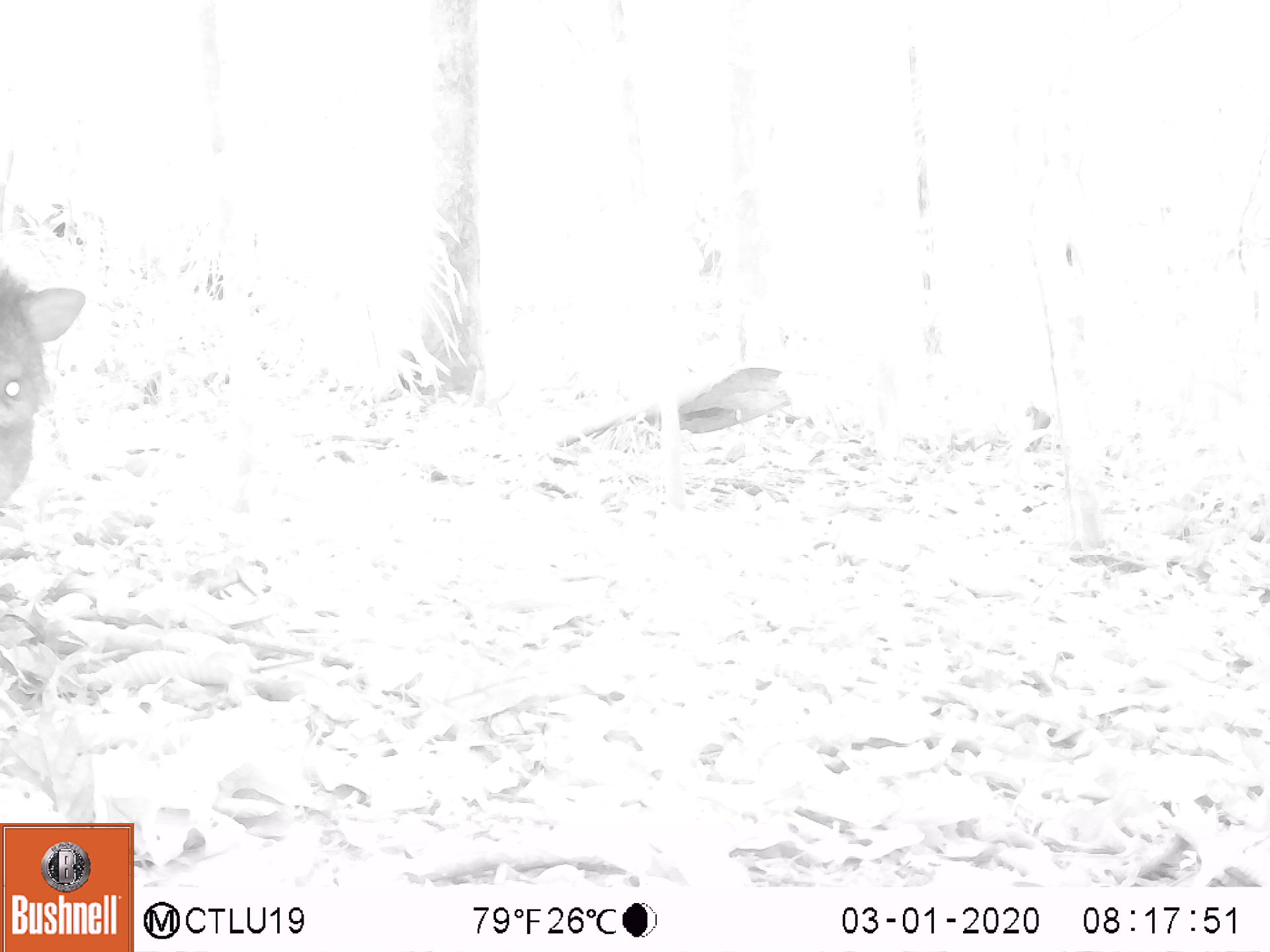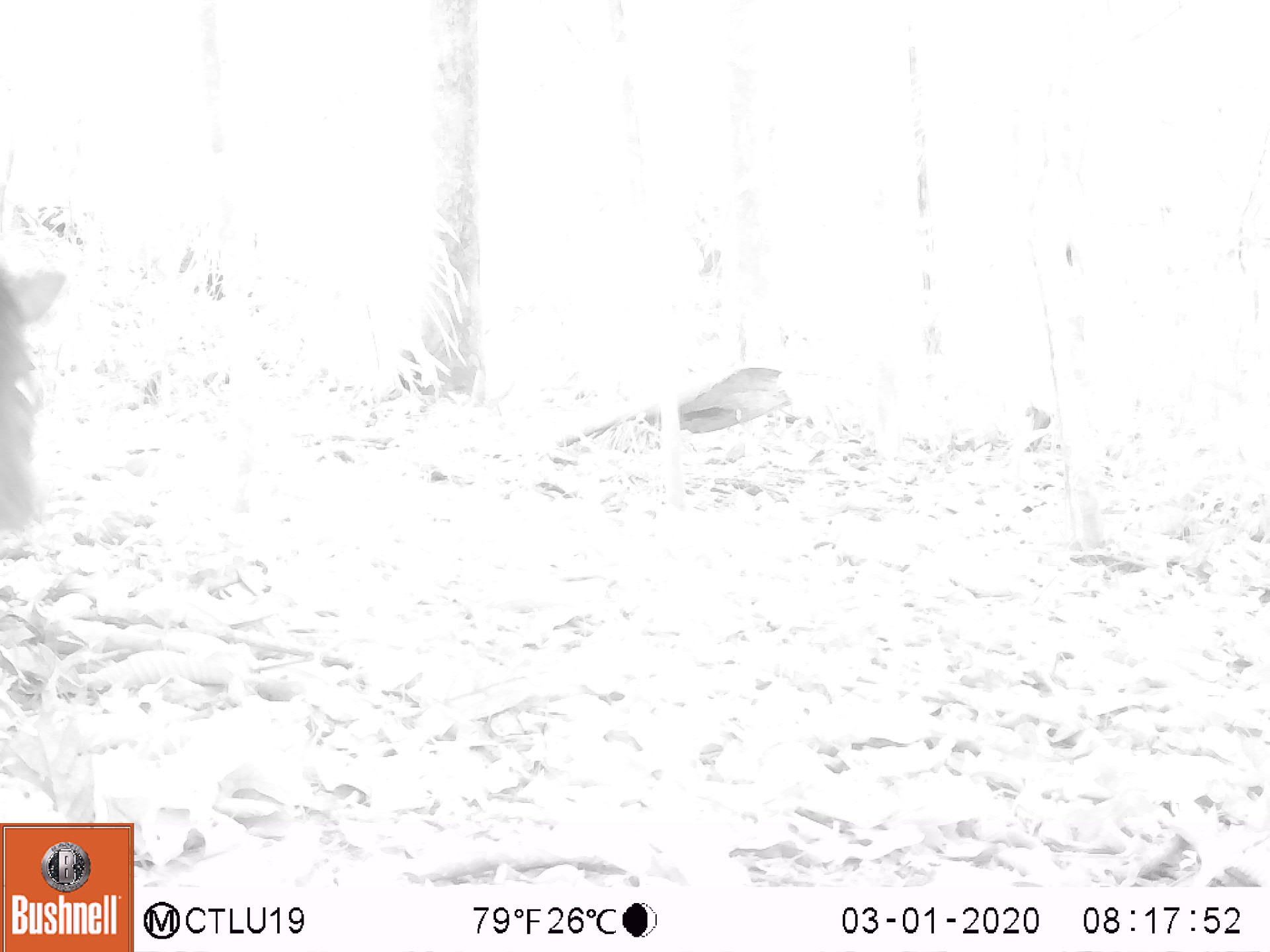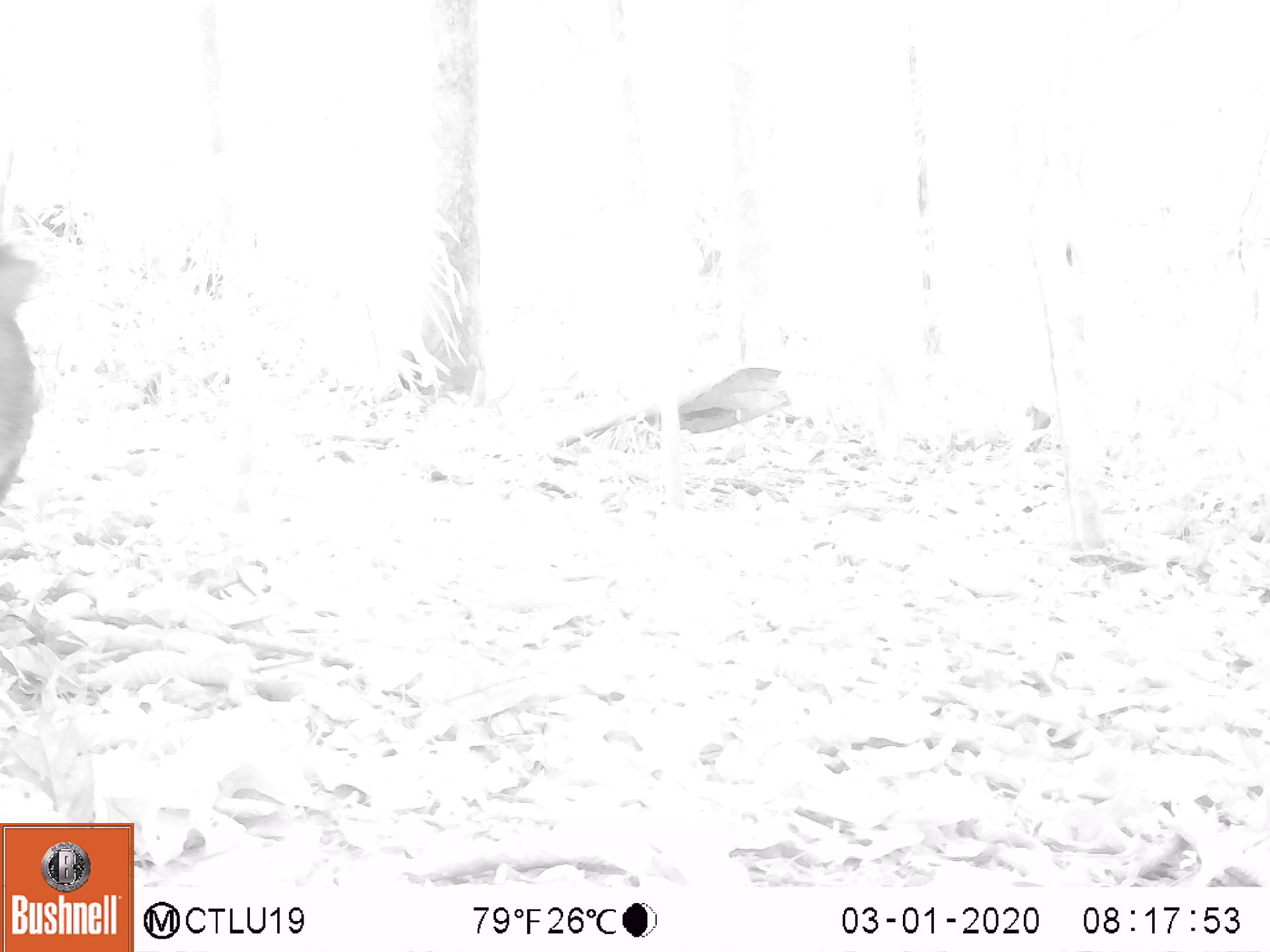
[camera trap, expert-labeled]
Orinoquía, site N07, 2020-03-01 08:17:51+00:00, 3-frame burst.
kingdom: Animalia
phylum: Chordata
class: Mammalia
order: Artiodactyla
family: Tayassuidae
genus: Pecari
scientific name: Pecari tajacu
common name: collared peccary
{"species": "collared peccary (Pecari tajacu)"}